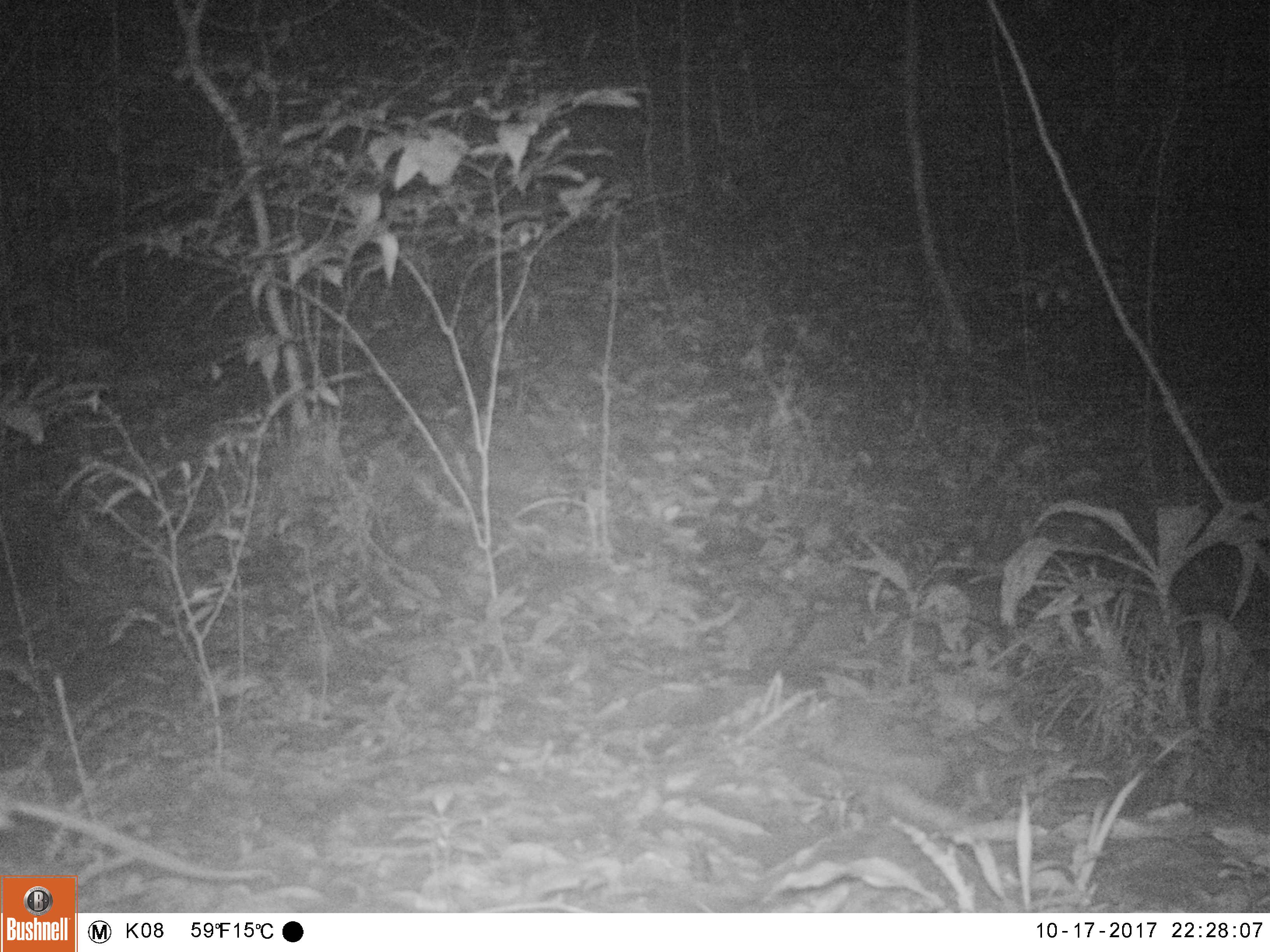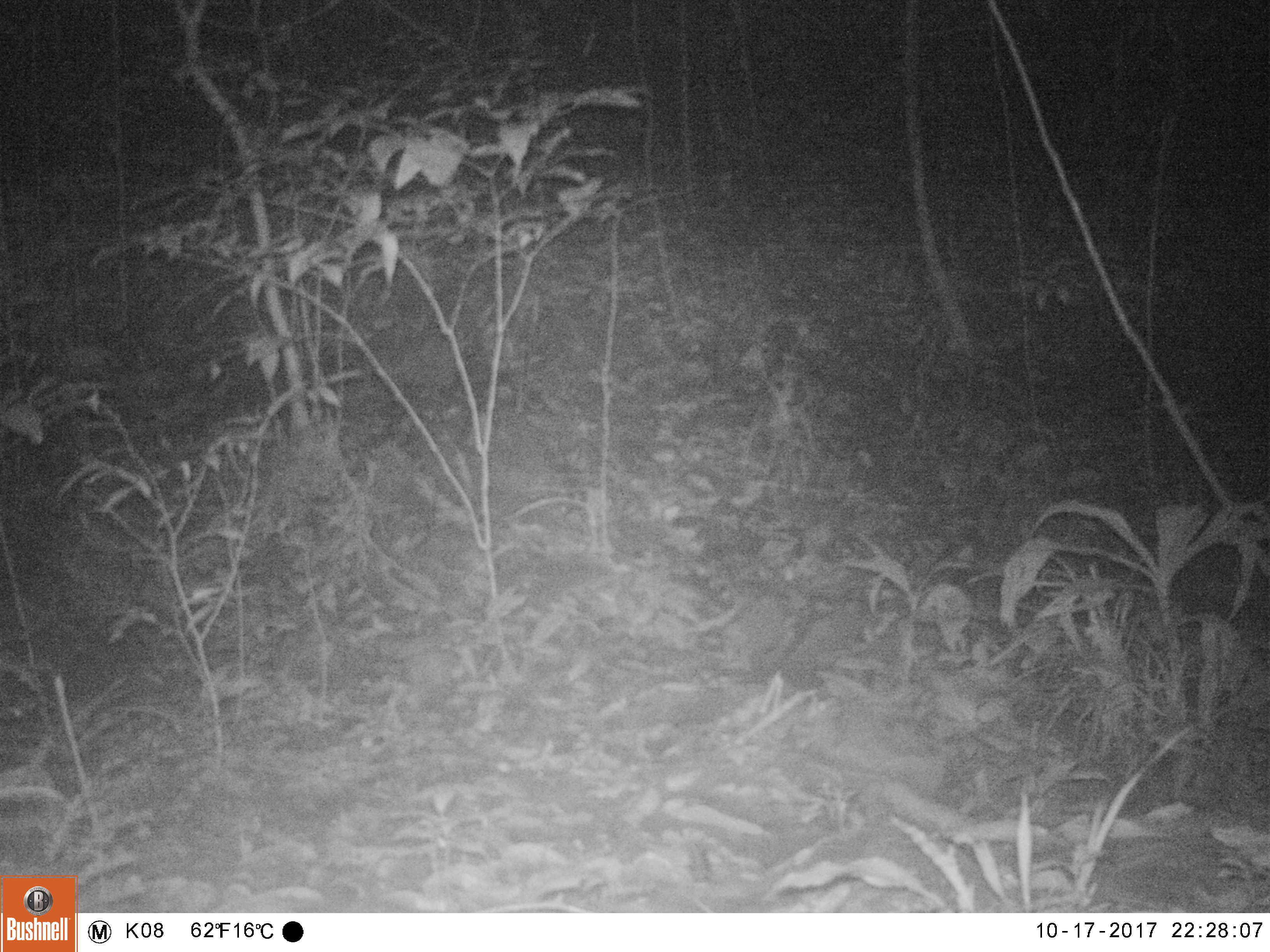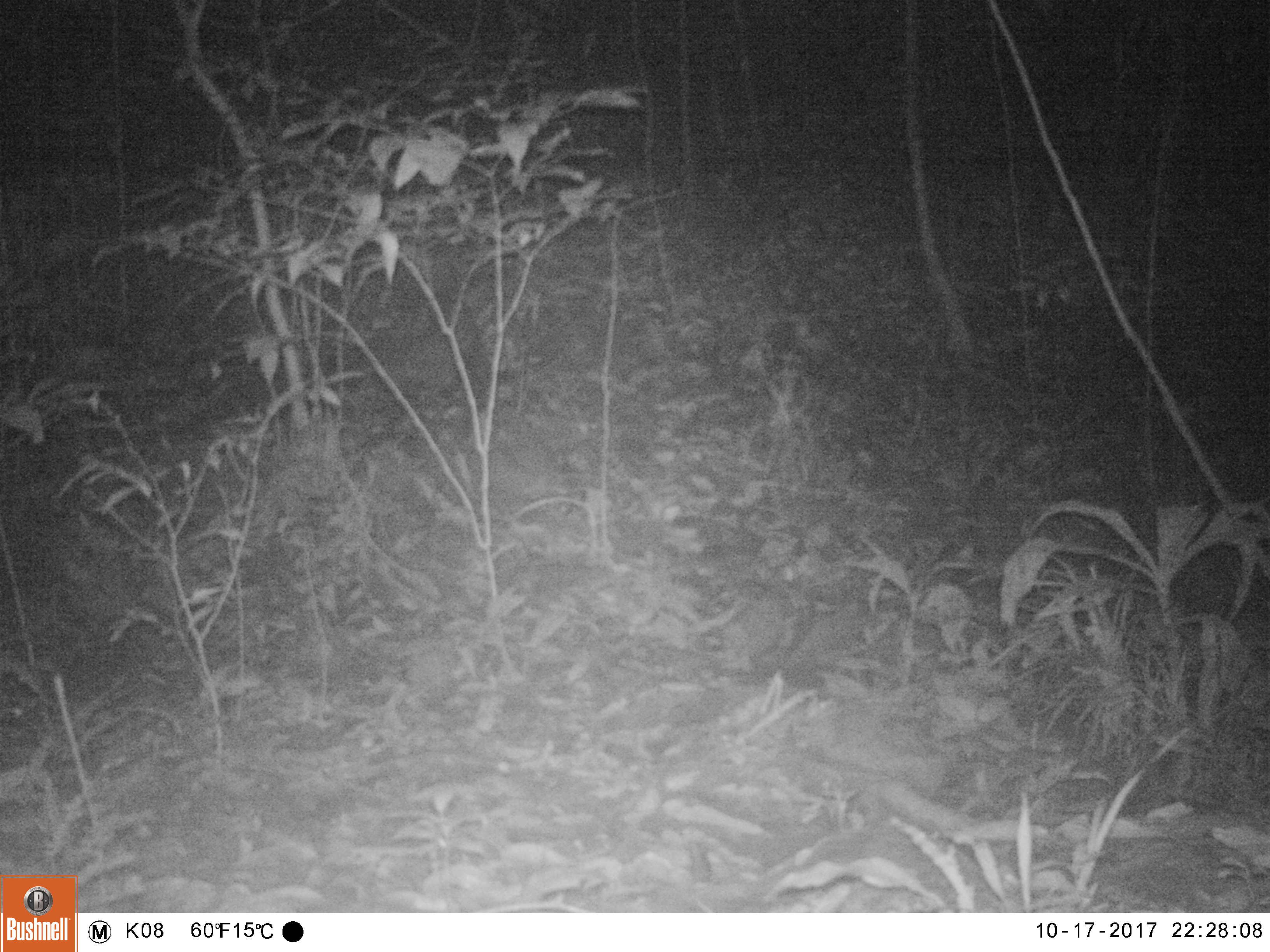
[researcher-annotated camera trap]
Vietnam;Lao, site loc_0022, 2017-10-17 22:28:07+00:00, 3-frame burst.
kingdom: Animalia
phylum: Chordata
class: Mammalia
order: Rodentia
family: Muridae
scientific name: Muridae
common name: old-world mice and rats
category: unidentified murid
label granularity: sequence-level